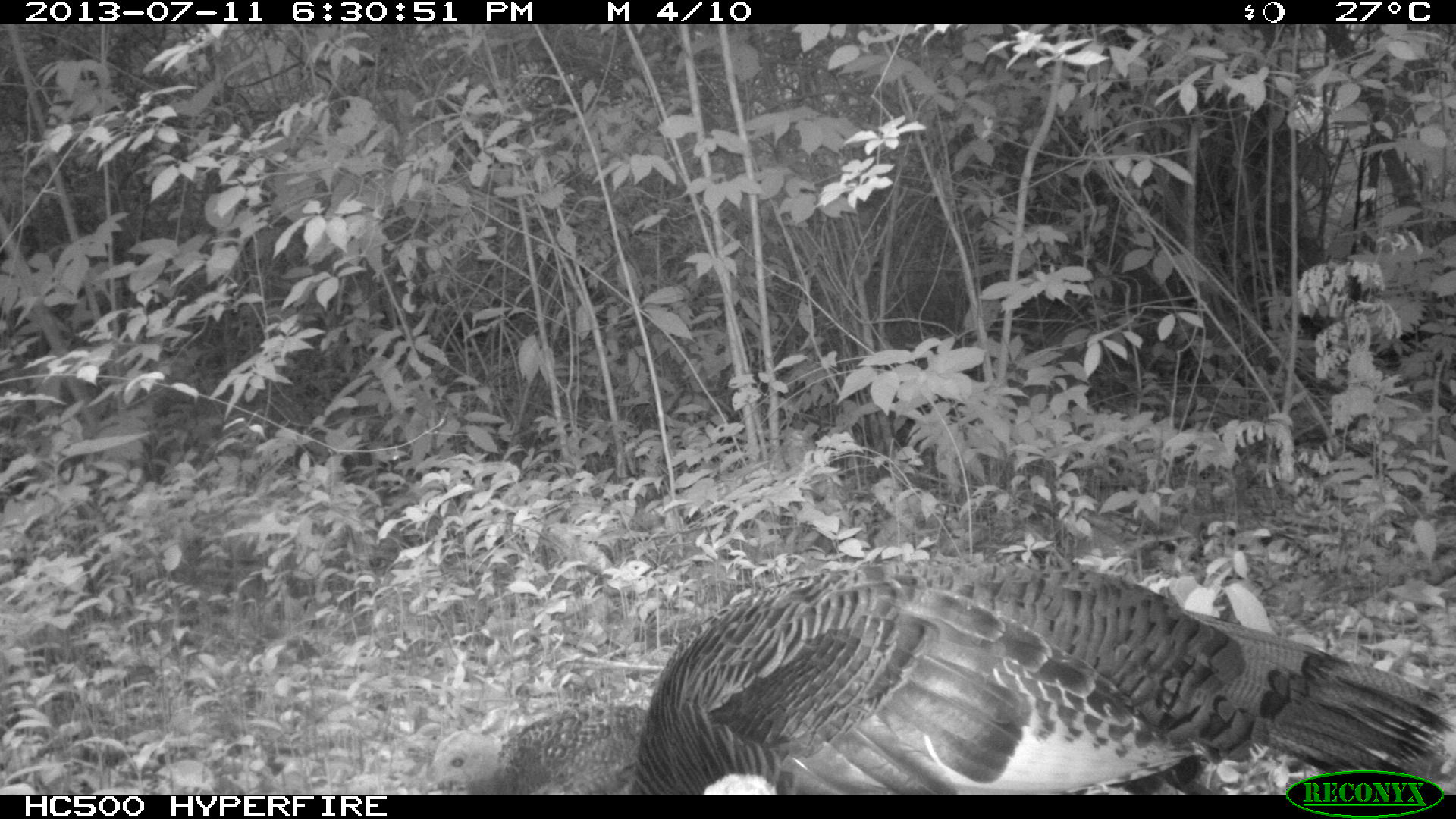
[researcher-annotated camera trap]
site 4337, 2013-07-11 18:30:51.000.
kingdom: Animalia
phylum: Chordata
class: Aves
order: Galliformes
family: Phasianidae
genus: Meleagris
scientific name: Meleagris ocellata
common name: ocellated turkey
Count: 4.